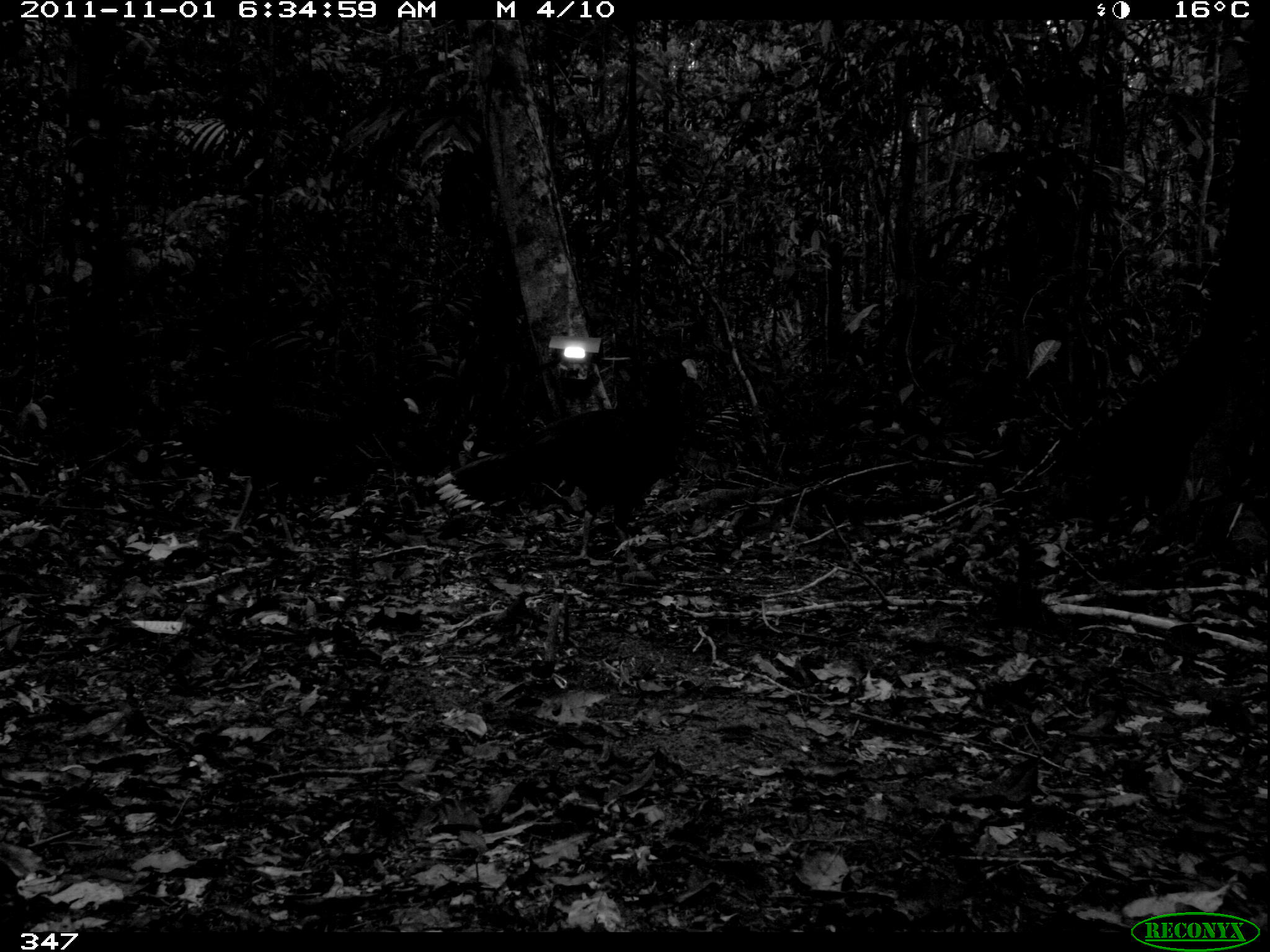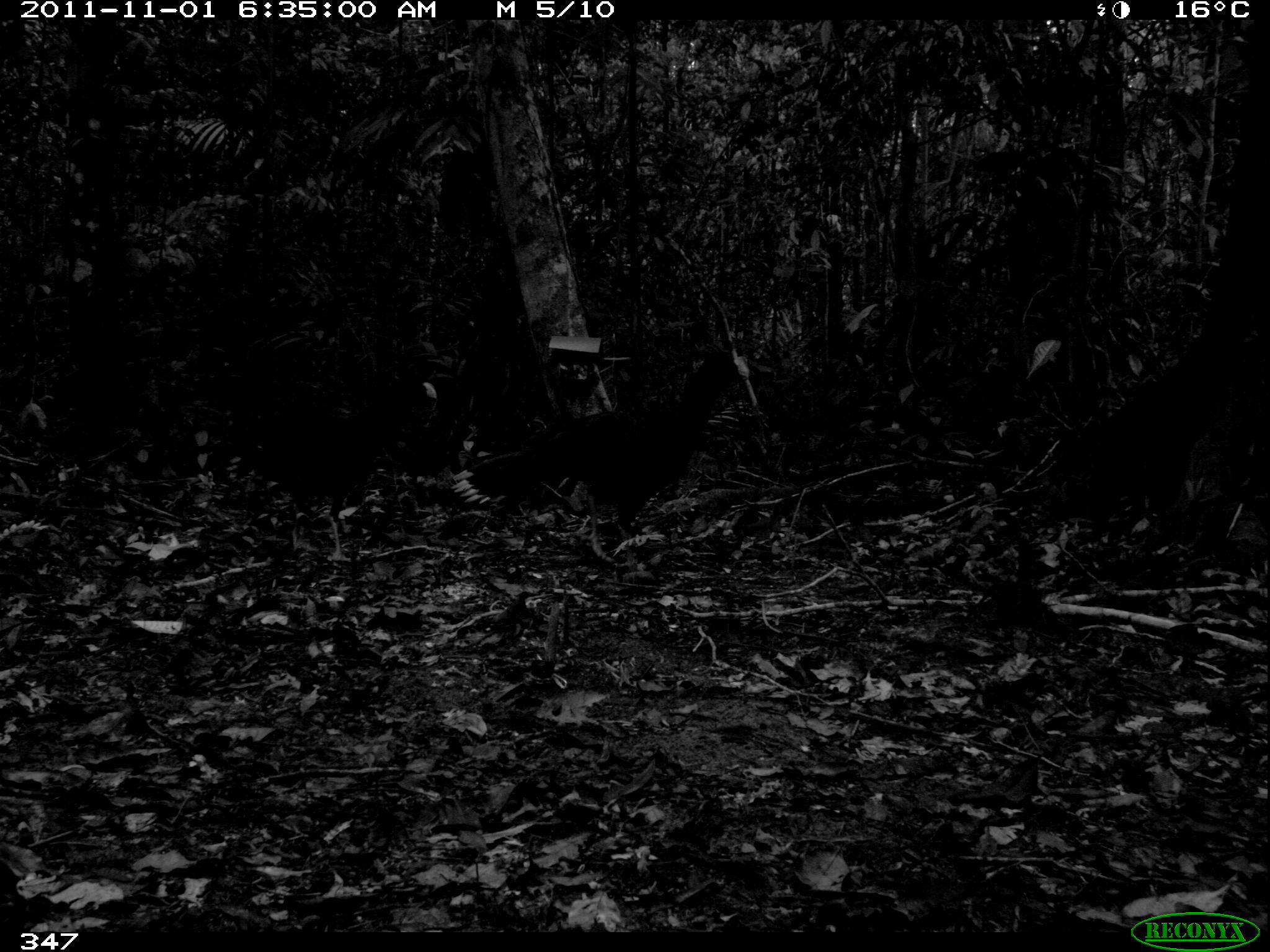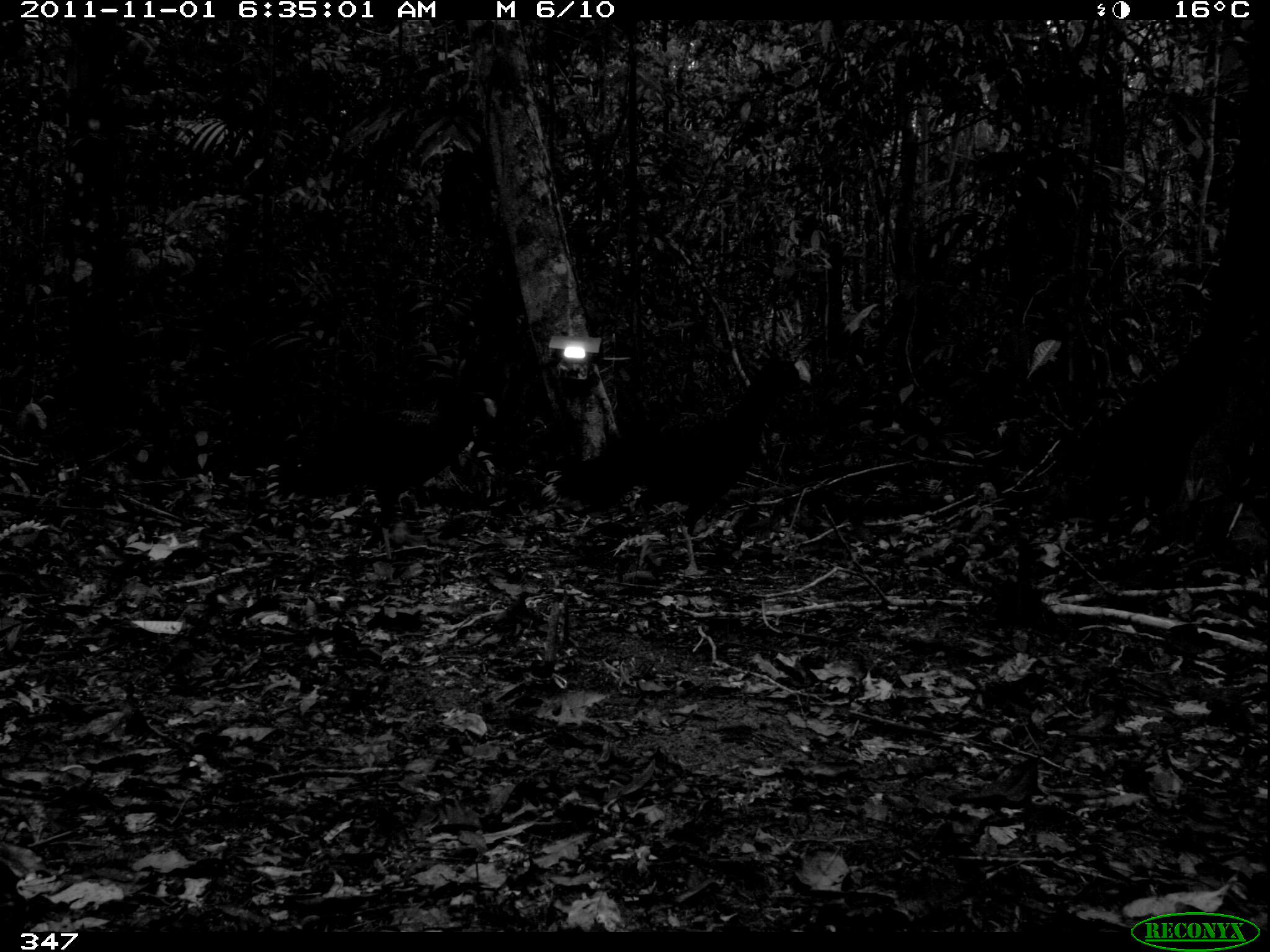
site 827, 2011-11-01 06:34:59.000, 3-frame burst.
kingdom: Animalia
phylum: Chordata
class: Aves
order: Galliformes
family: Cracidae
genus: Mitu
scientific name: Mitu tuberosum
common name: razor-billed curassow